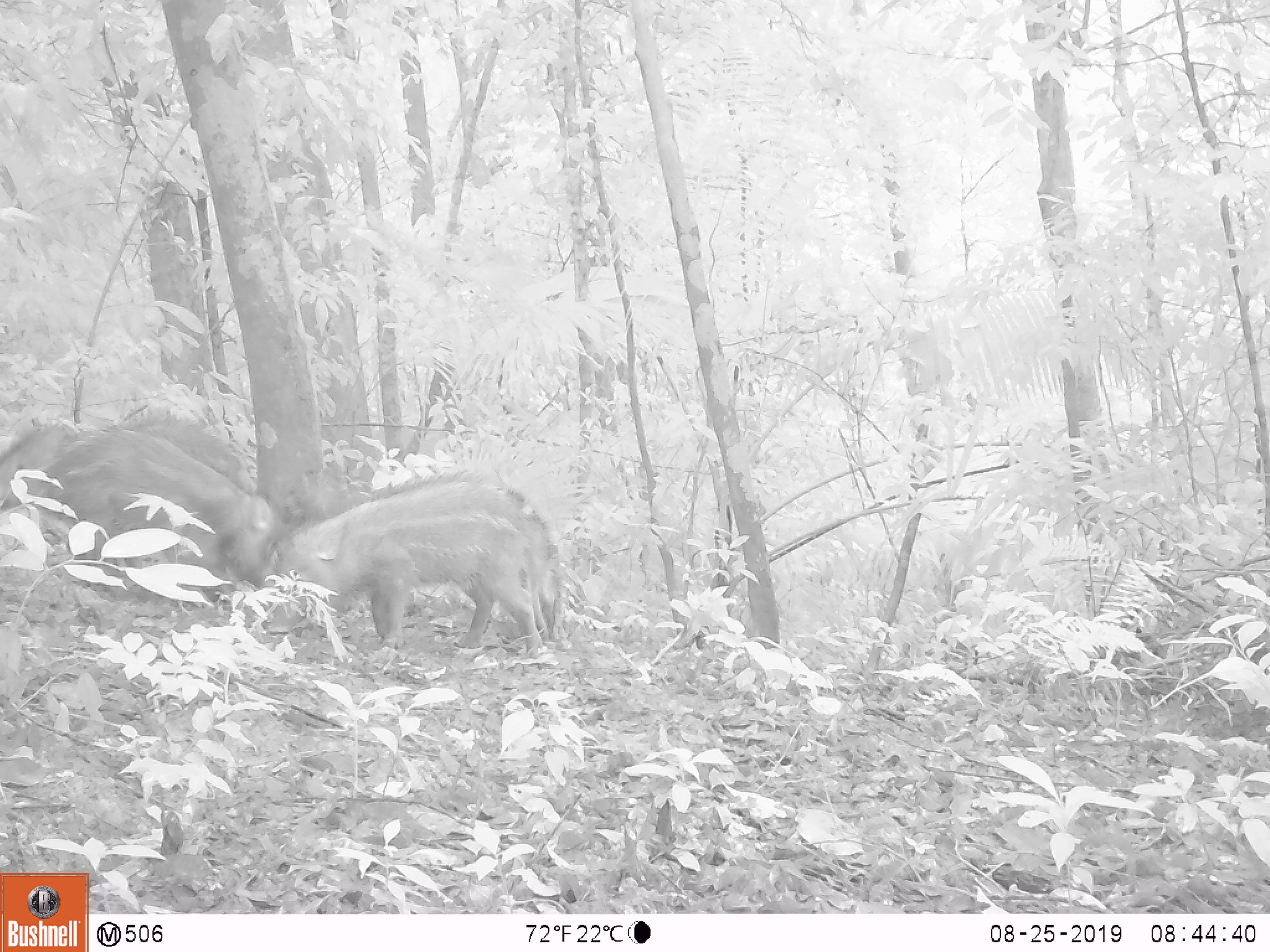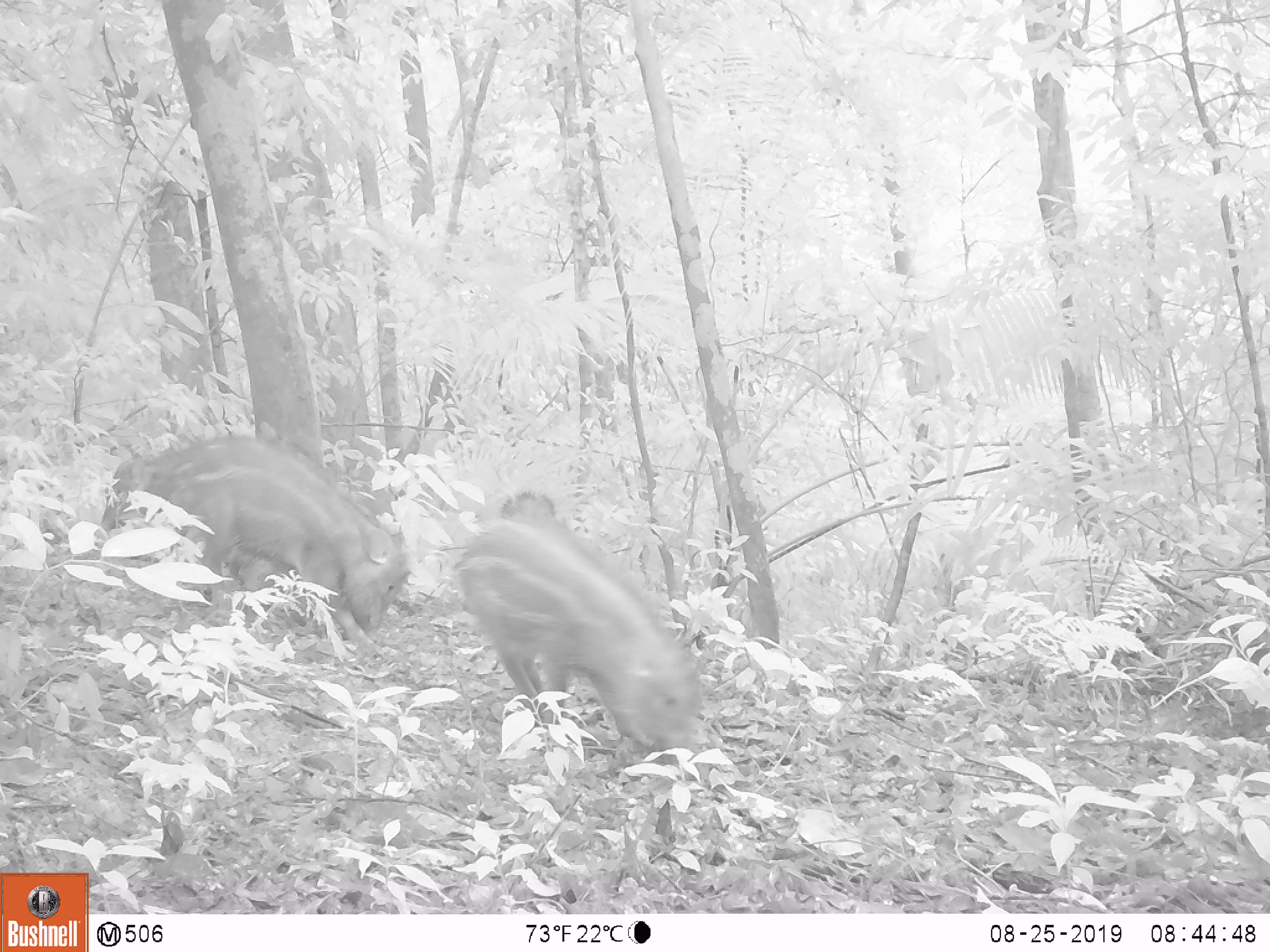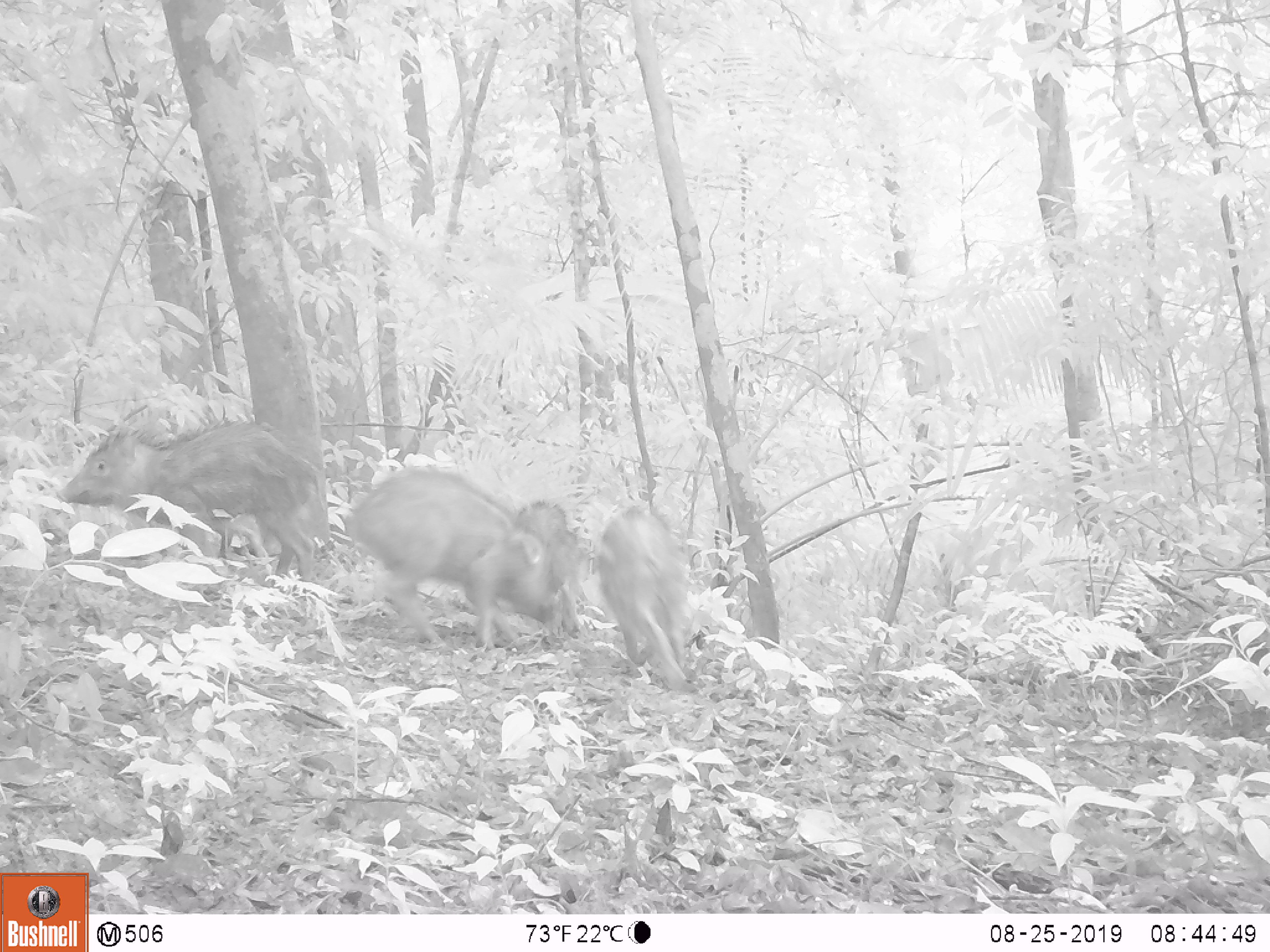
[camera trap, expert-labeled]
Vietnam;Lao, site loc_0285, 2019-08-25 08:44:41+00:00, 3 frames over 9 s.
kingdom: Animalia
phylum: Chordata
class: Mammalia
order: Artiodactyla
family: Suidae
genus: Sus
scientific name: Sus scrofa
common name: eurasian wild pig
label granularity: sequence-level